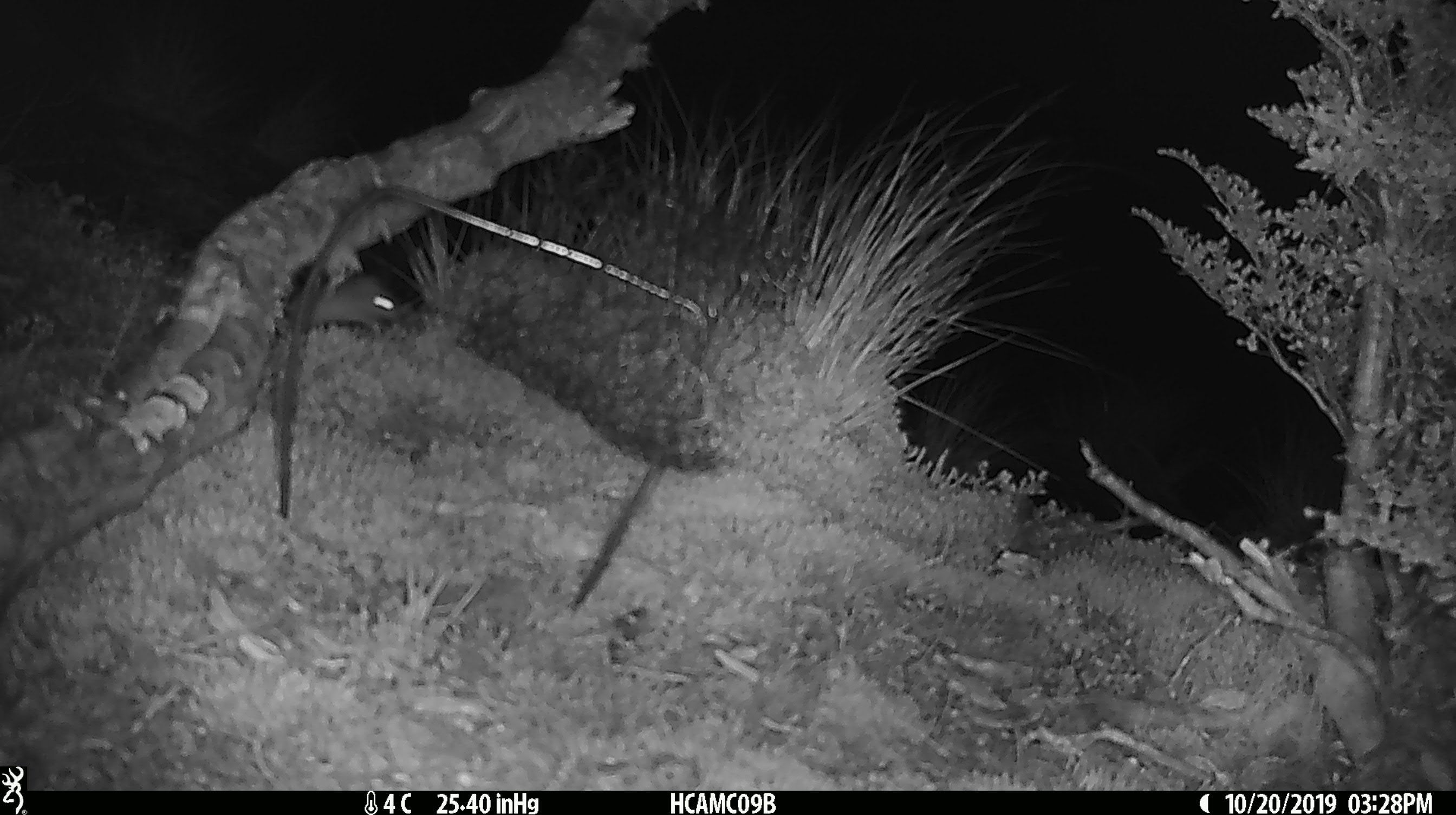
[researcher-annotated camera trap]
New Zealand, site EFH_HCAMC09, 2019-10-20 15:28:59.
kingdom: Animalia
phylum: Chordata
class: Mammalia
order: Rodentia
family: Muridae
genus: Mus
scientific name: Mus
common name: mouse